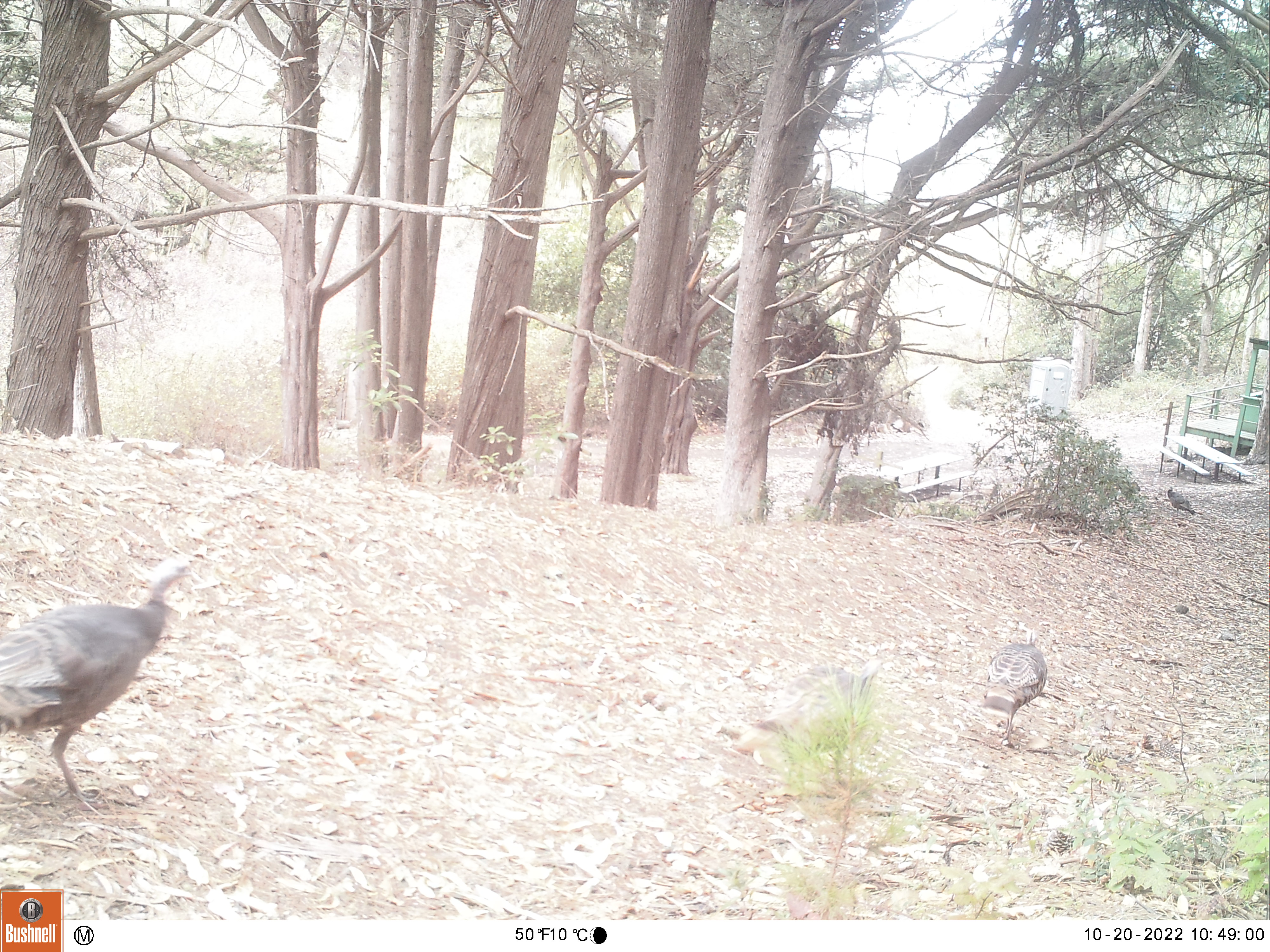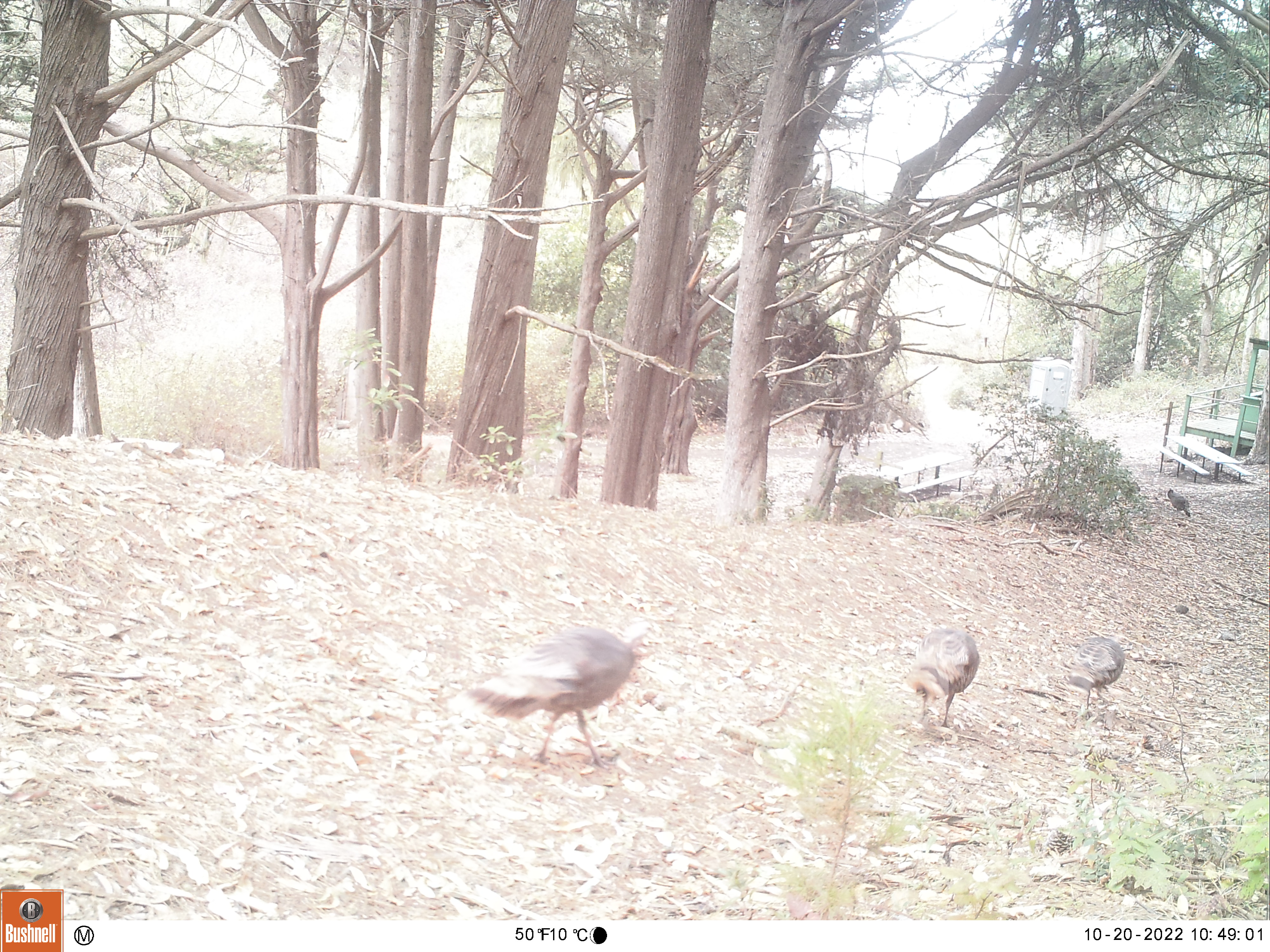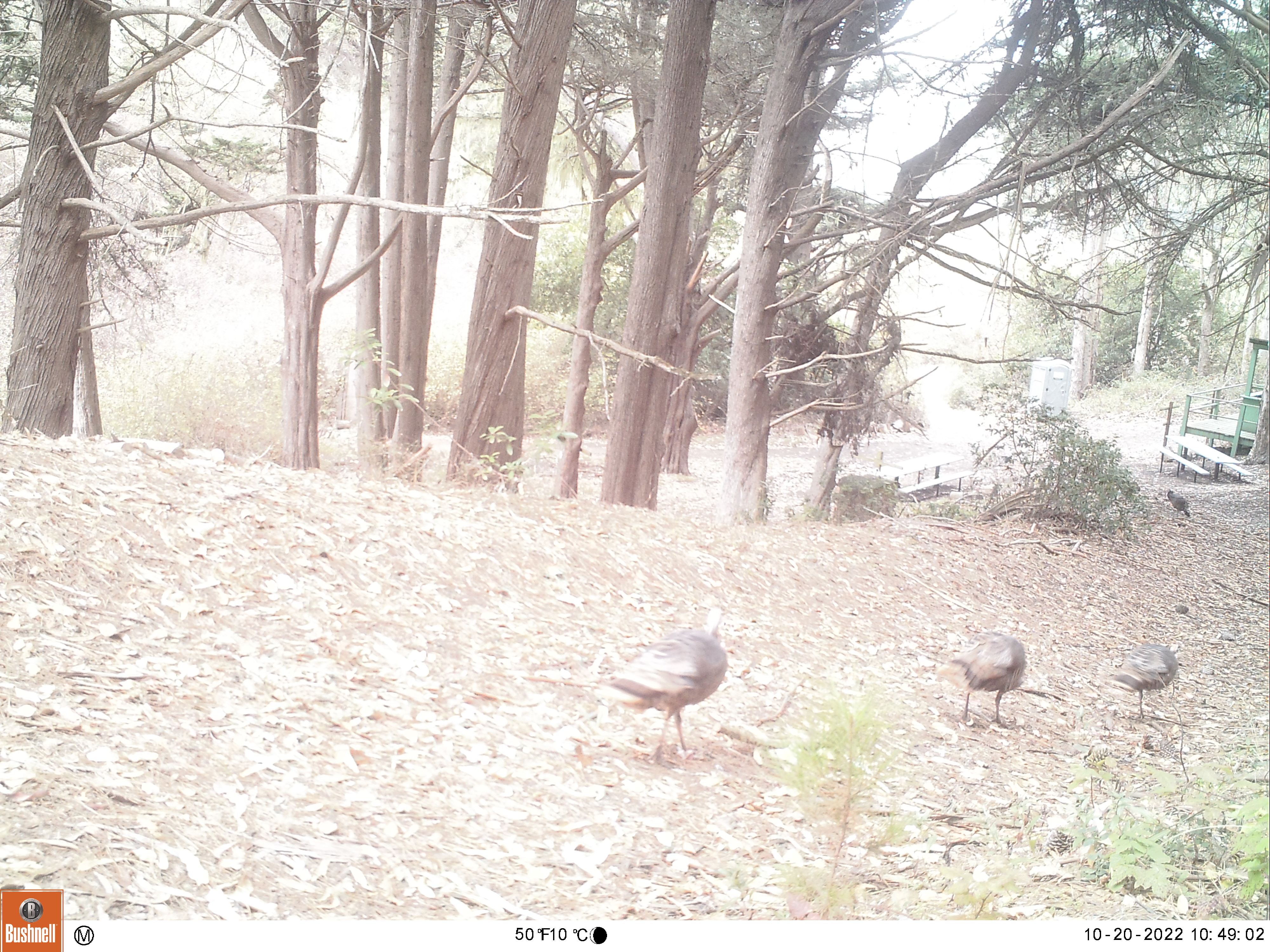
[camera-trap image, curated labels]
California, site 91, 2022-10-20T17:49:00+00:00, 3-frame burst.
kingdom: Animalia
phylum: Chordata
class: Aves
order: Galliformes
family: Phasianidae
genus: Meleagris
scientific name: Meleagris gallopavo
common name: turkey